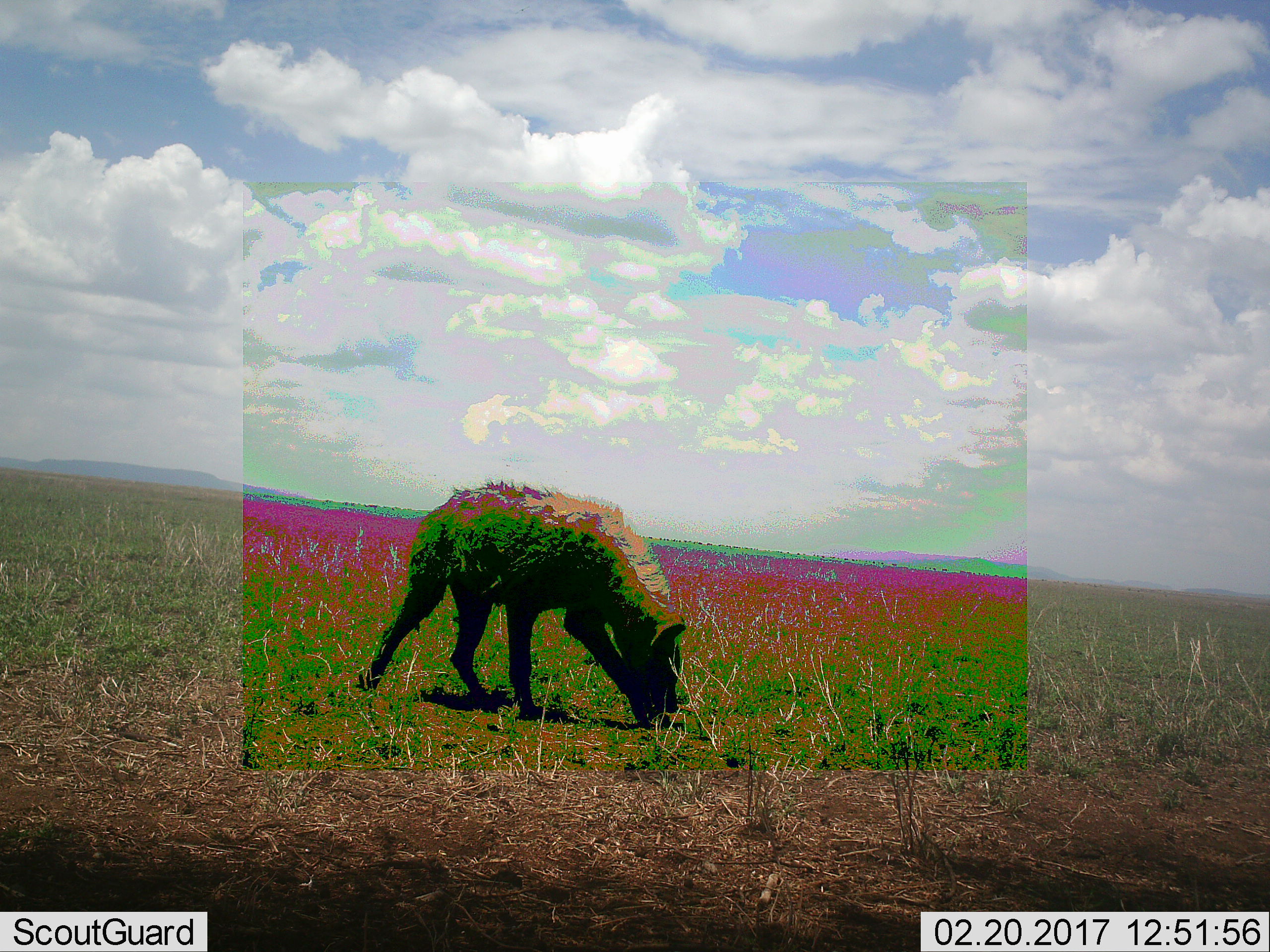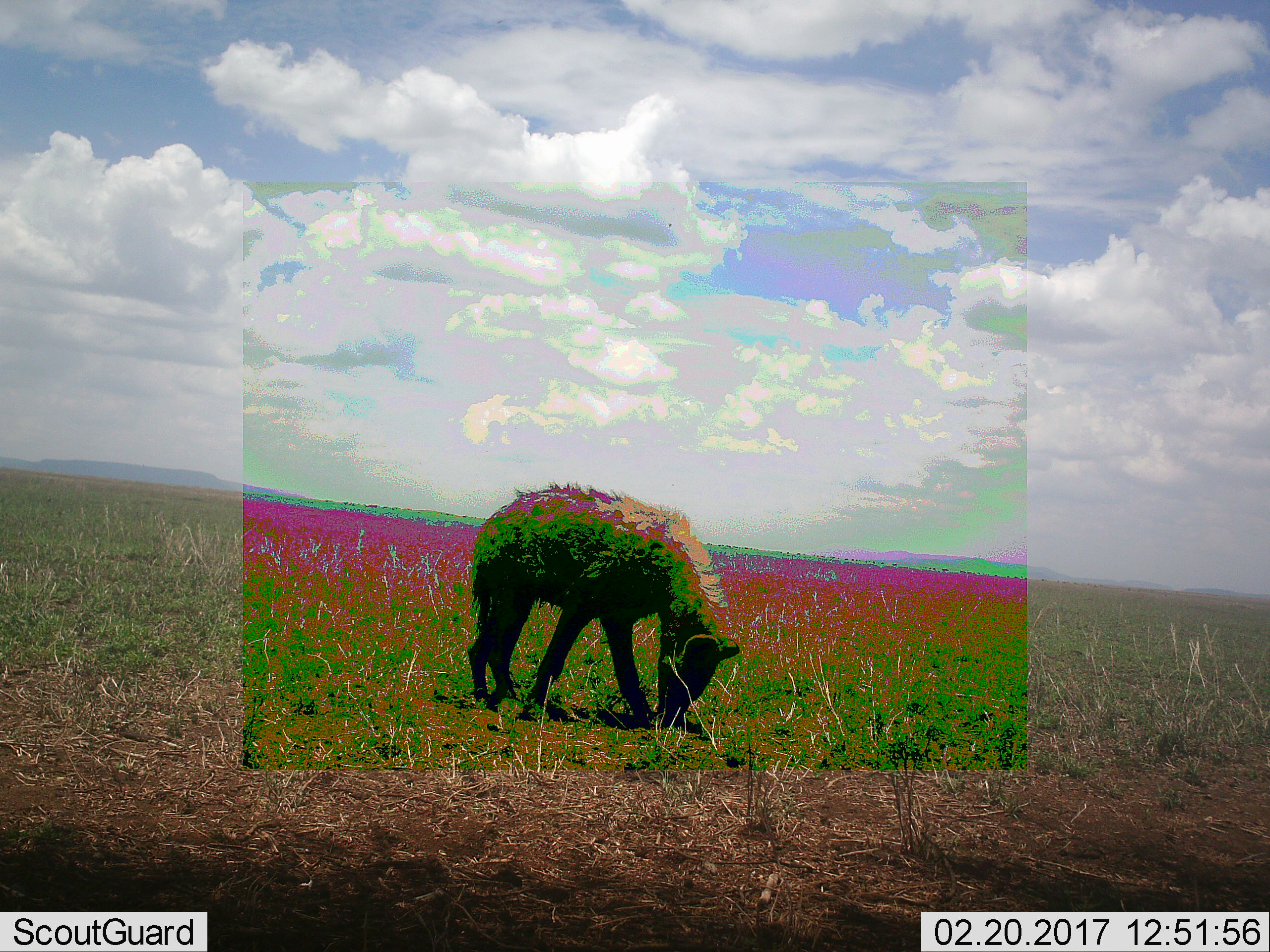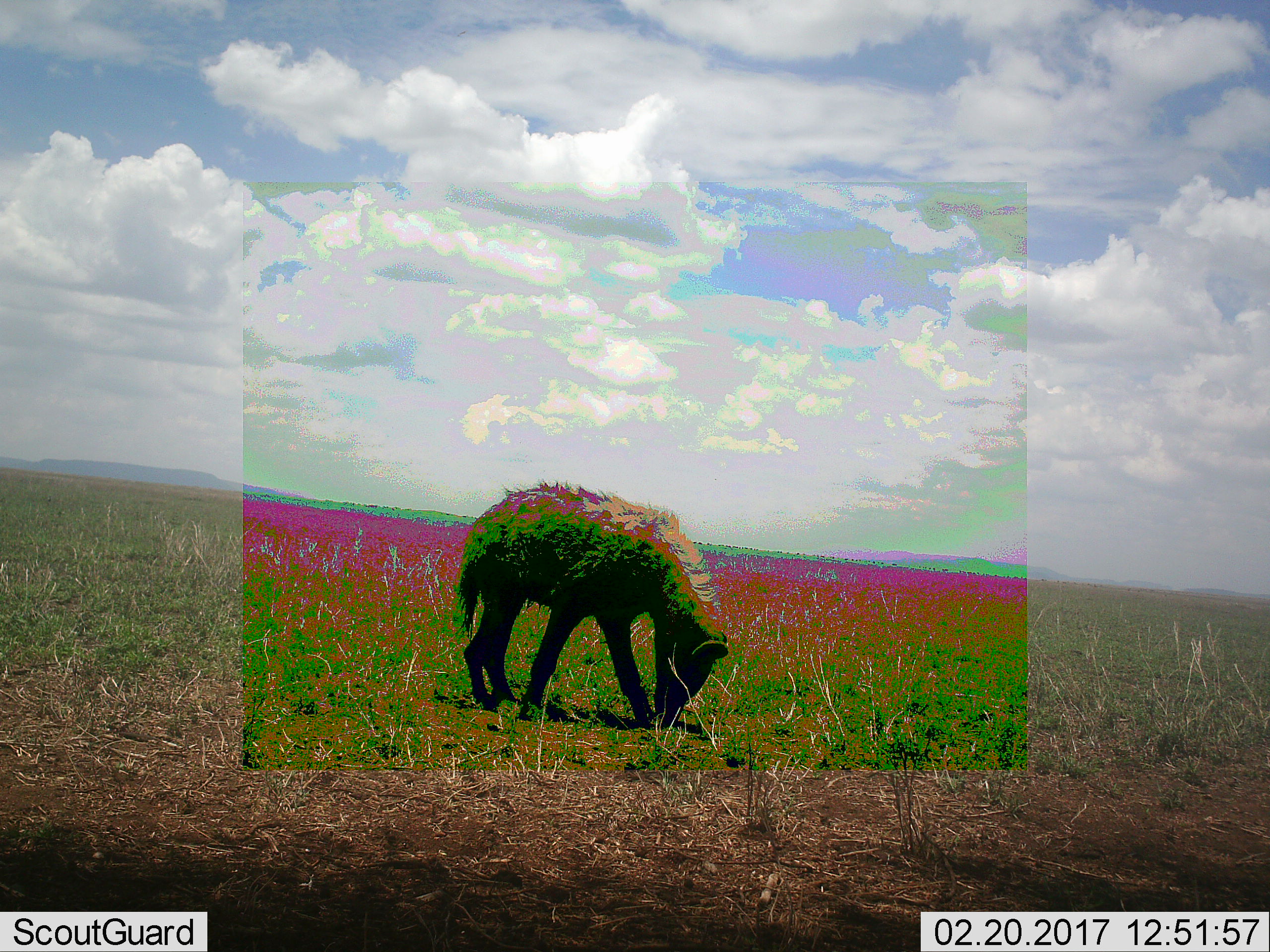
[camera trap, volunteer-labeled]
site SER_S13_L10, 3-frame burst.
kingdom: Animalia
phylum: Chordata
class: Mammalia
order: Carnivora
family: Hyaenidae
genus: Crocuta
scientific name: Crocuta crocuta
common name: spotted hyena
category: hyenaspotted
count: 1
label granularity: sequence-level